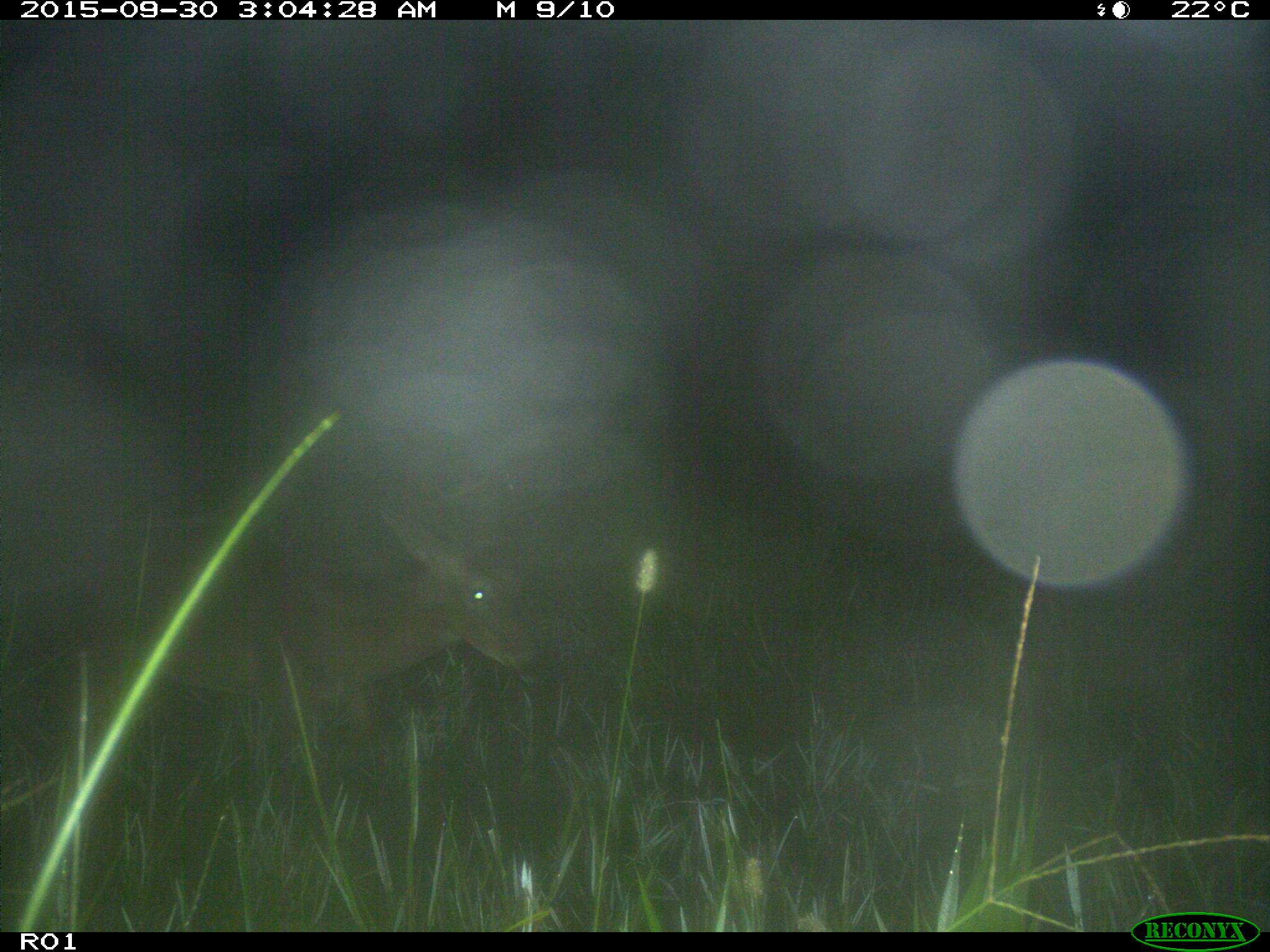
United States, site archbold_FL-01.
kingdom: Animalia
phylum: Chordata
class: Mammalia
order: Artiodactyla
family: Cervidae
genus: Odocoileus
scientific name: Odocoileus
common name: deer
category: unidentified deer